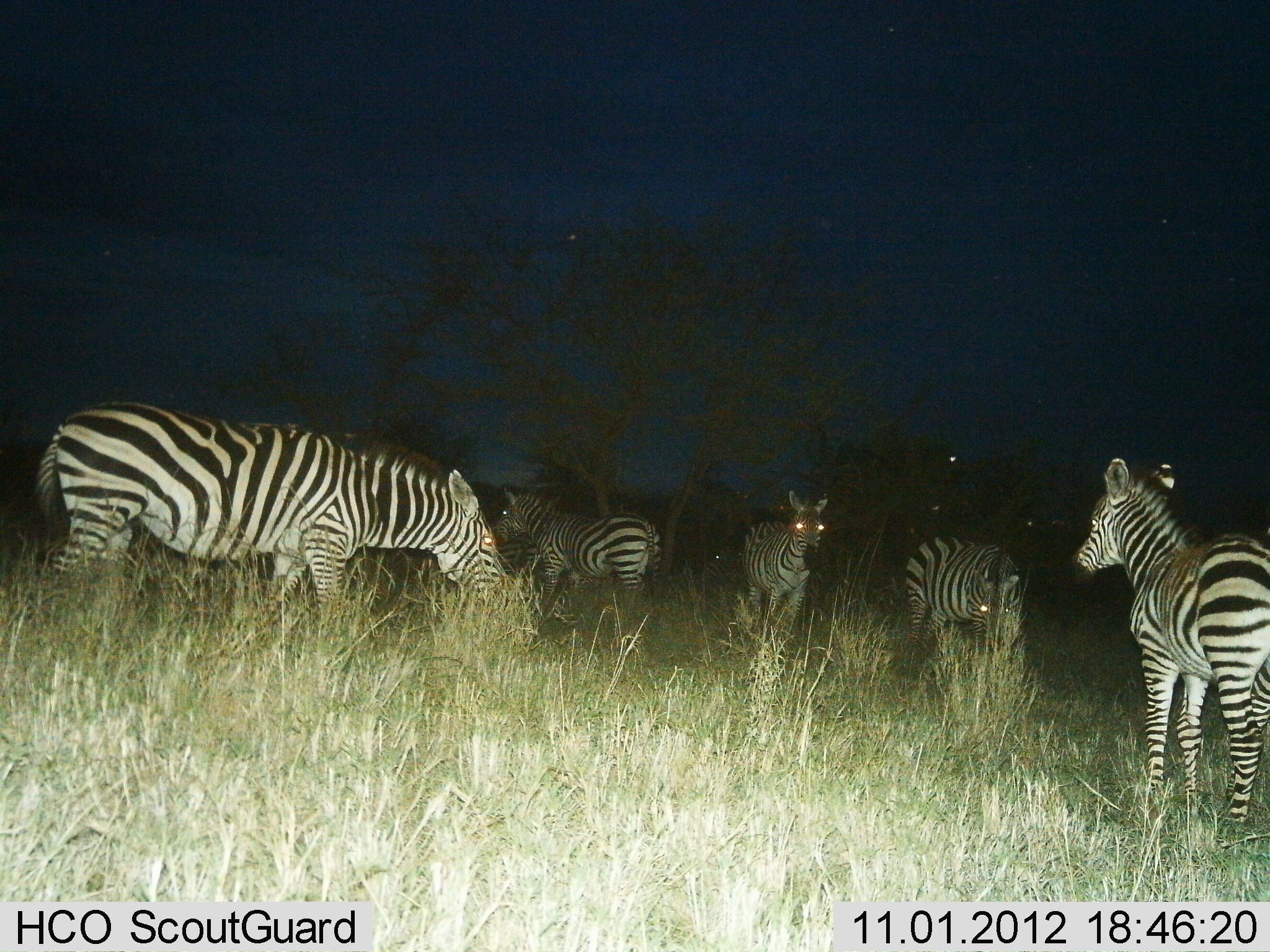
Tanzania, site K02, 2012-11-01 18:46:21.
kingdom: Animalia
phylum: Chordata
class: Mammalia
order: Perissodactyla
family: Equidae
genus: Equus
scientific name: Equus quagga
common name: plains zebra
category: zebra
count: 5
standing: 70%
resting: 0%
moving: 30%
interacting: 0%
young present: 30%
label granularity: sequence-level